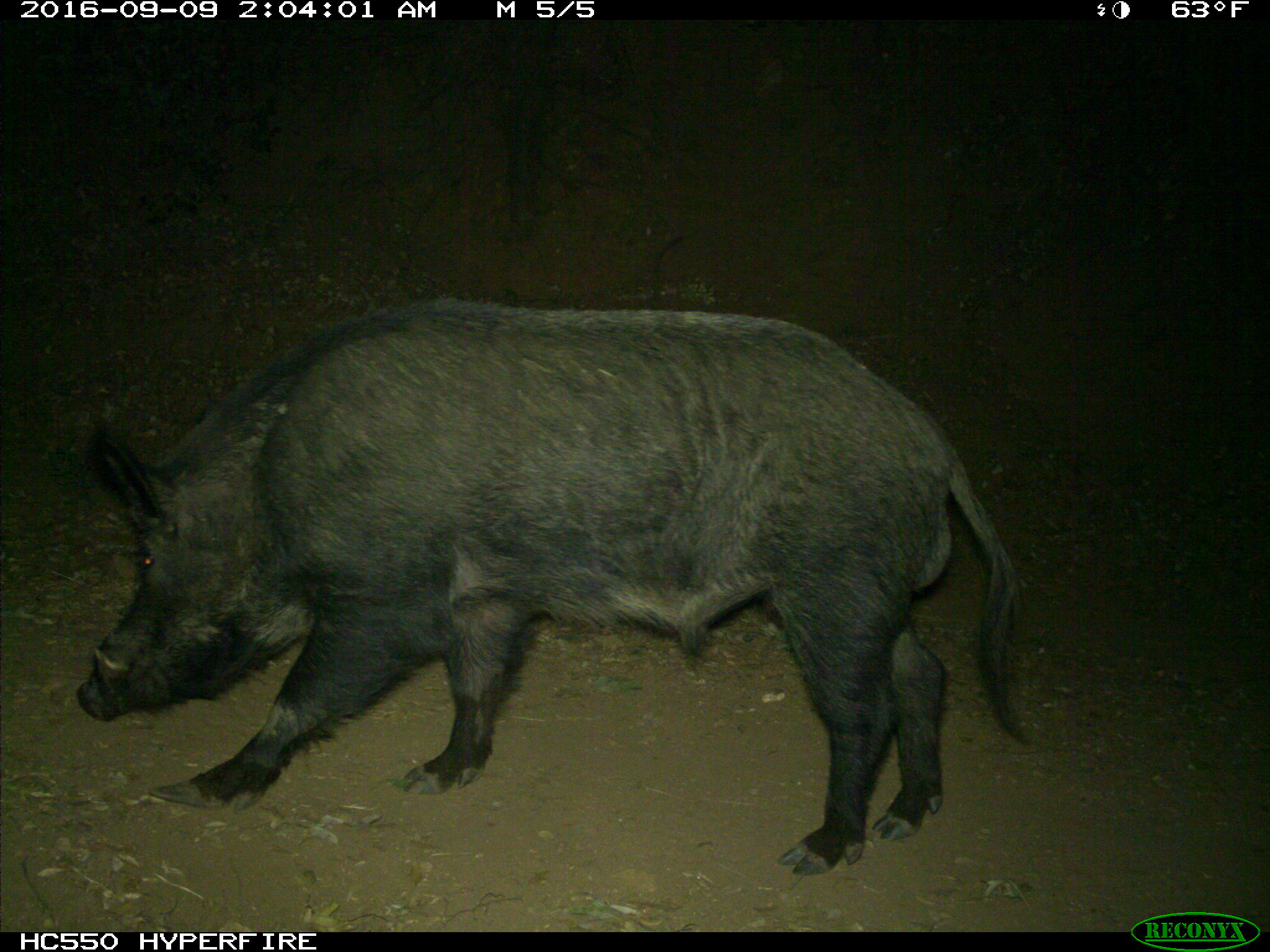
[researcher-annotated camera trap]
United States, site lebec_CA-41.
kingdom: Animalia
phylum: Chordata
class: Mammalia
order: Artiodactyla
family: Suidae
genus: Sus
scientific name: Sus scrofa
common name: wild boar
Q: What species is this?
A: Sus scrofa (wild boar).